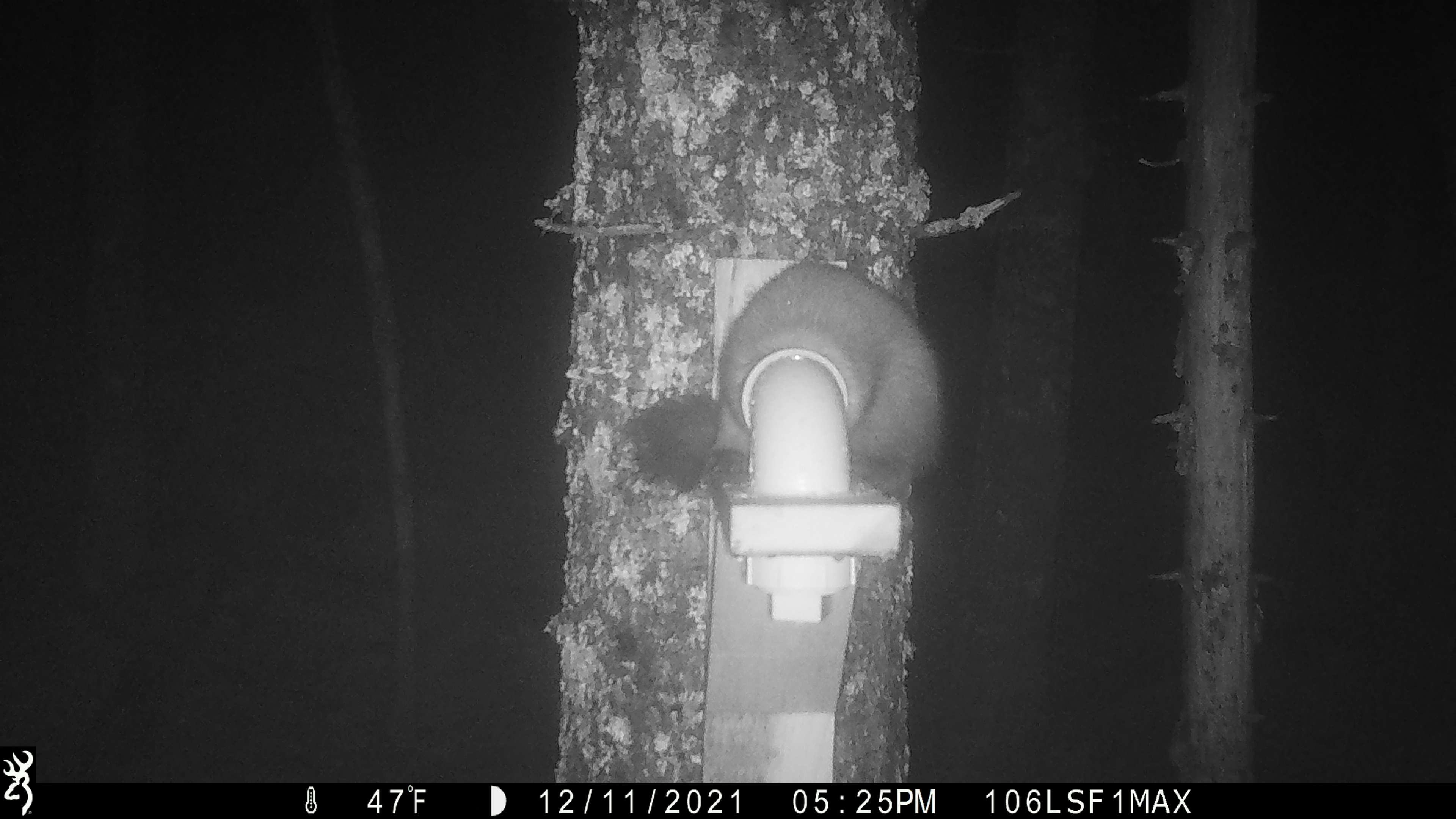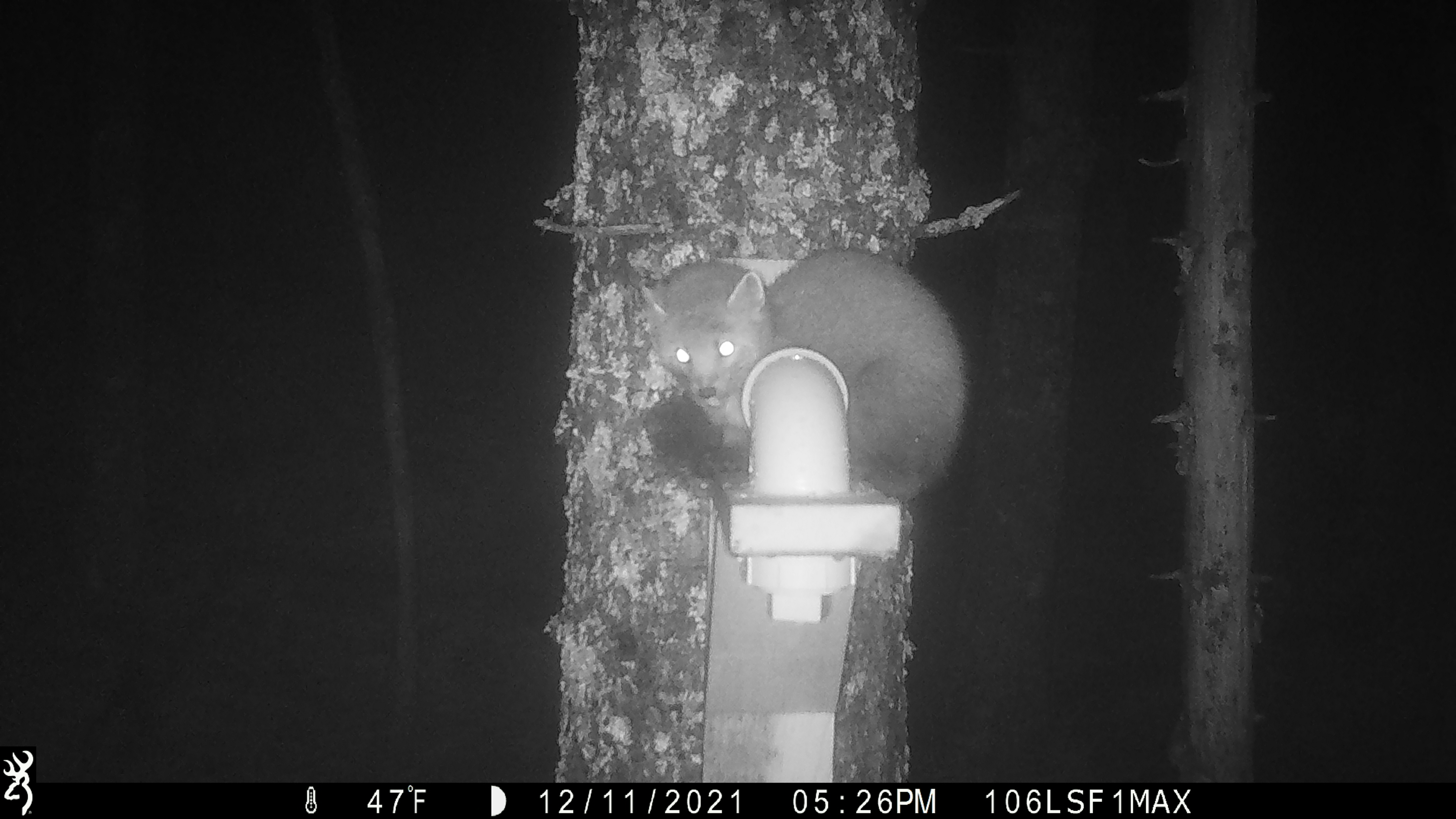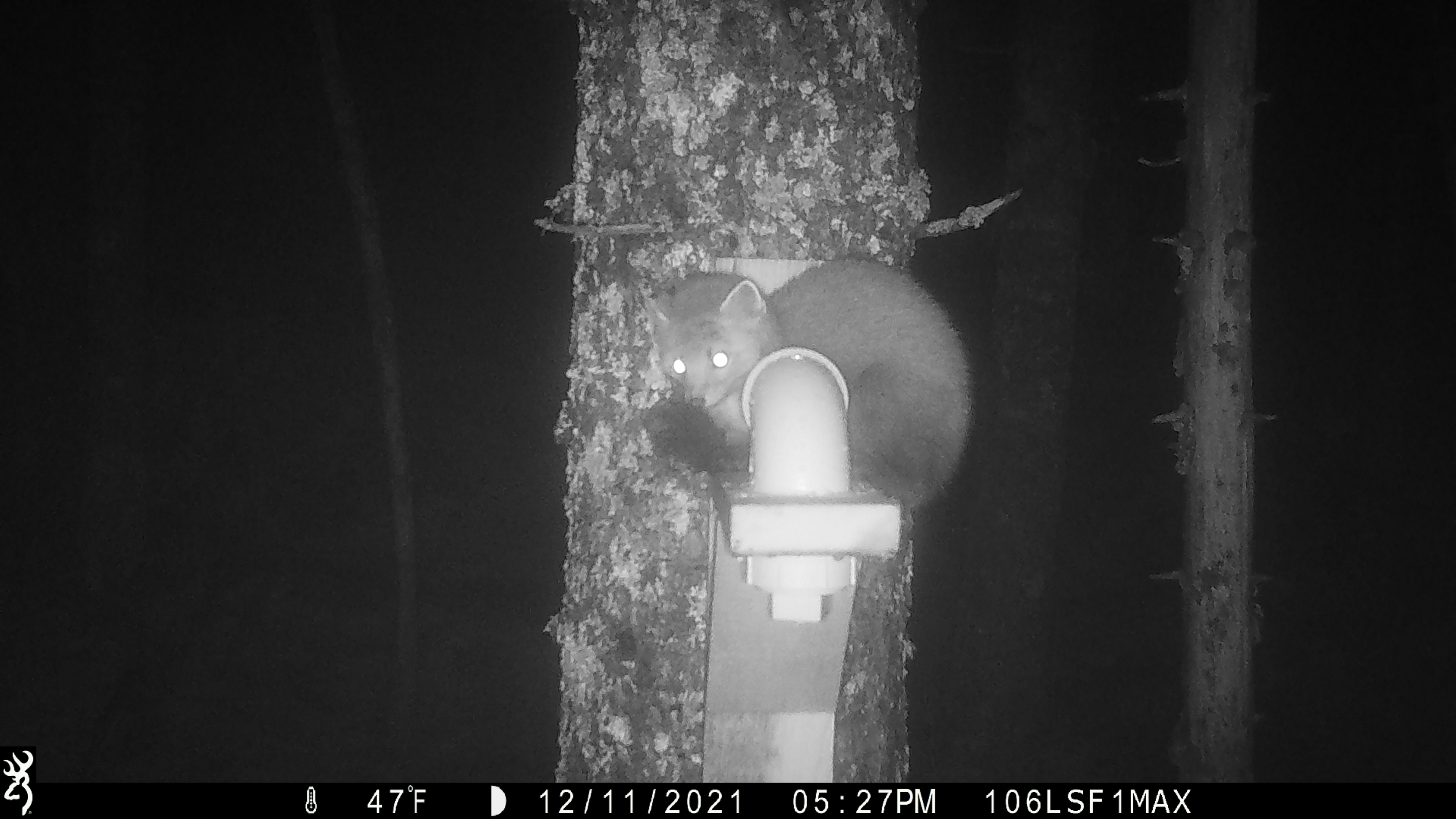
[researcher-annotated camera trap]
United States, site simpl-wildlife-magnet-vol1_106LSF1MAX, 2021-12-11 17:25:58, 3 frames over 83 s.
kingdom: Animalia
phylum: Chordata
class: Mammalia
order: Carnivora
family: Mustelidae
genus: Martes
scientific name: Martes americana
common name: american marten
American marten (Martes americana).